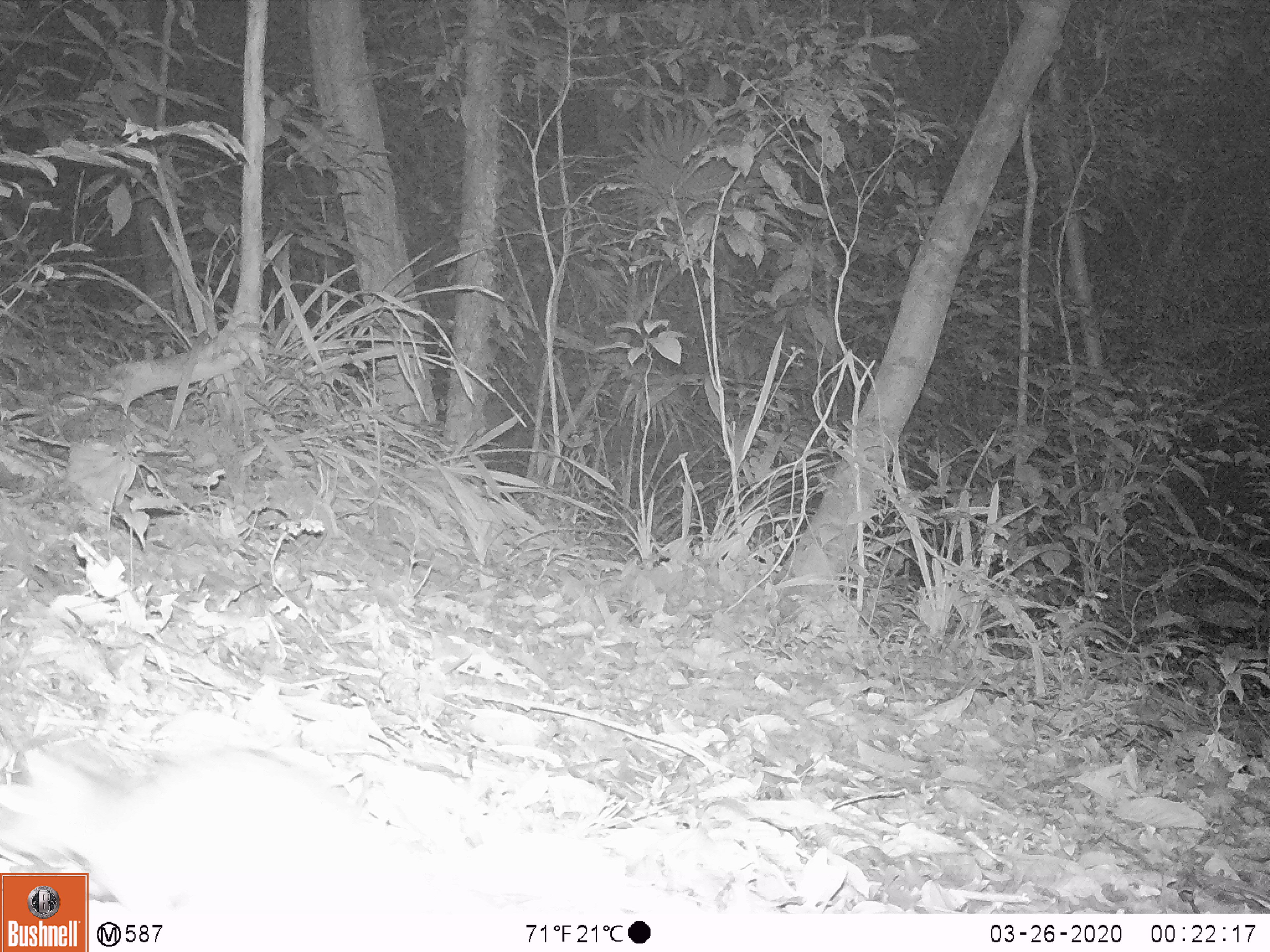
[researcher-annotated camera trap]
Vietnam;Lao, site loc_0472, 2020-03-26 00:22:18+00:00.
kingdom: Animalia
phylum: Chordata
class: Mammalia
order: Rodentia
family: Muridae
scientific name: Muridae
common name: old-world mice and rats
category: unidentified murid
Unidentified murid (old-world mice and rats) (Muridae). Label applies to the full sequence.